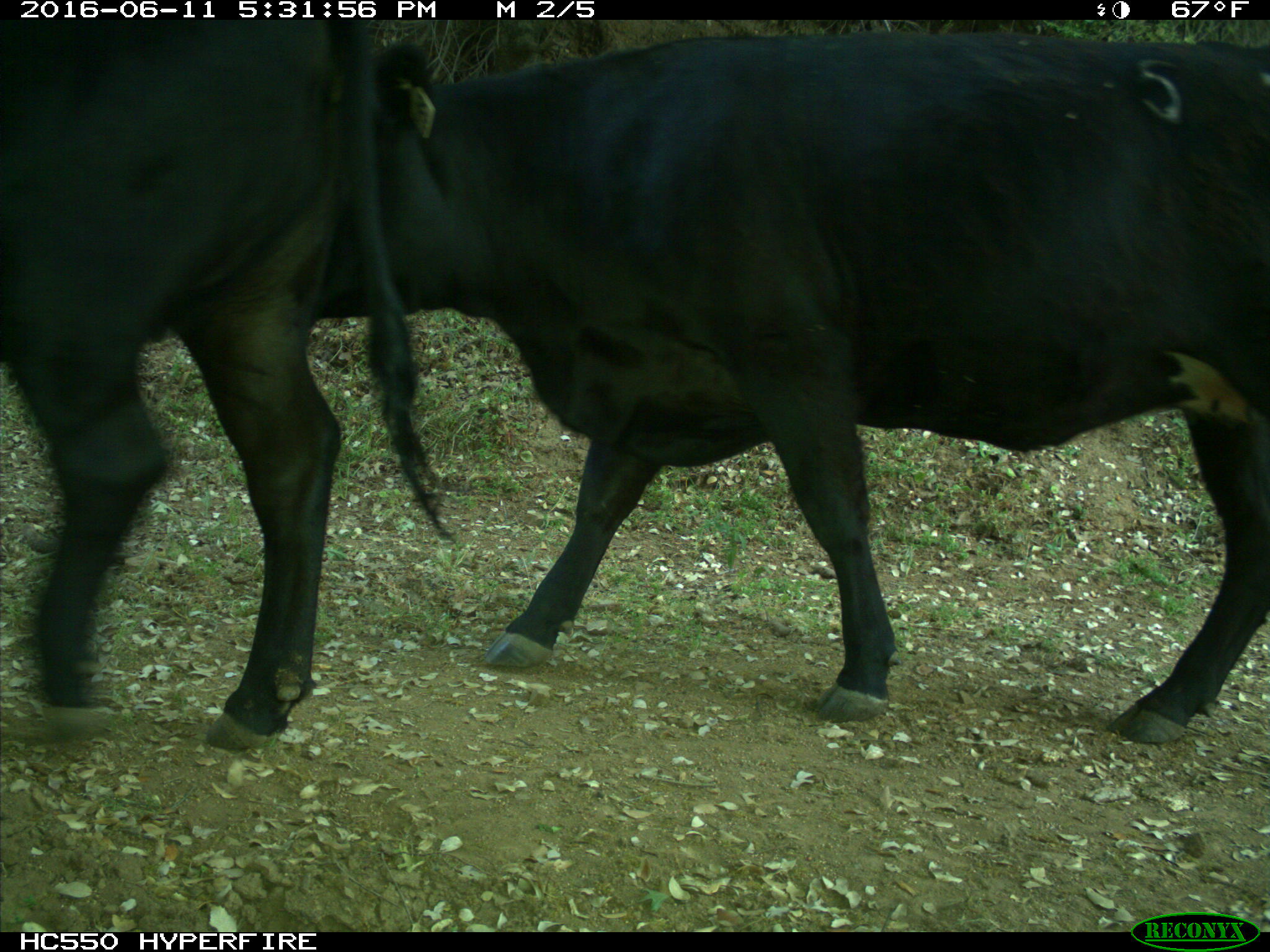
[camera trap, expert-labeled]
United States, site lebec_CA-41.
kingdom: Animalia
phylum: Chordata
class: Mammalia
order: Artiodactyla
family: Bovidae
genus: Bos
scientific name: Bos taurus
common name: domestic cow